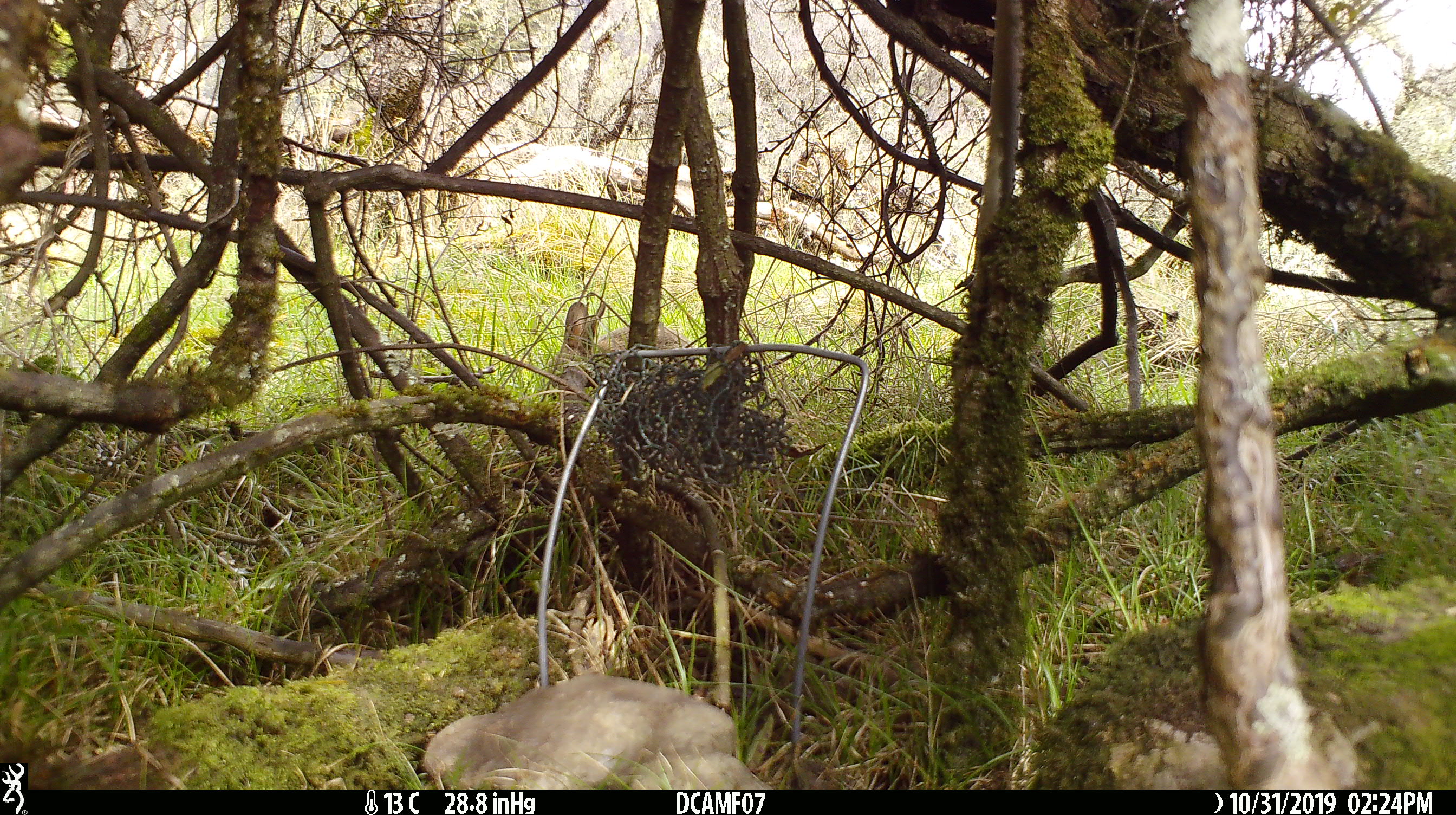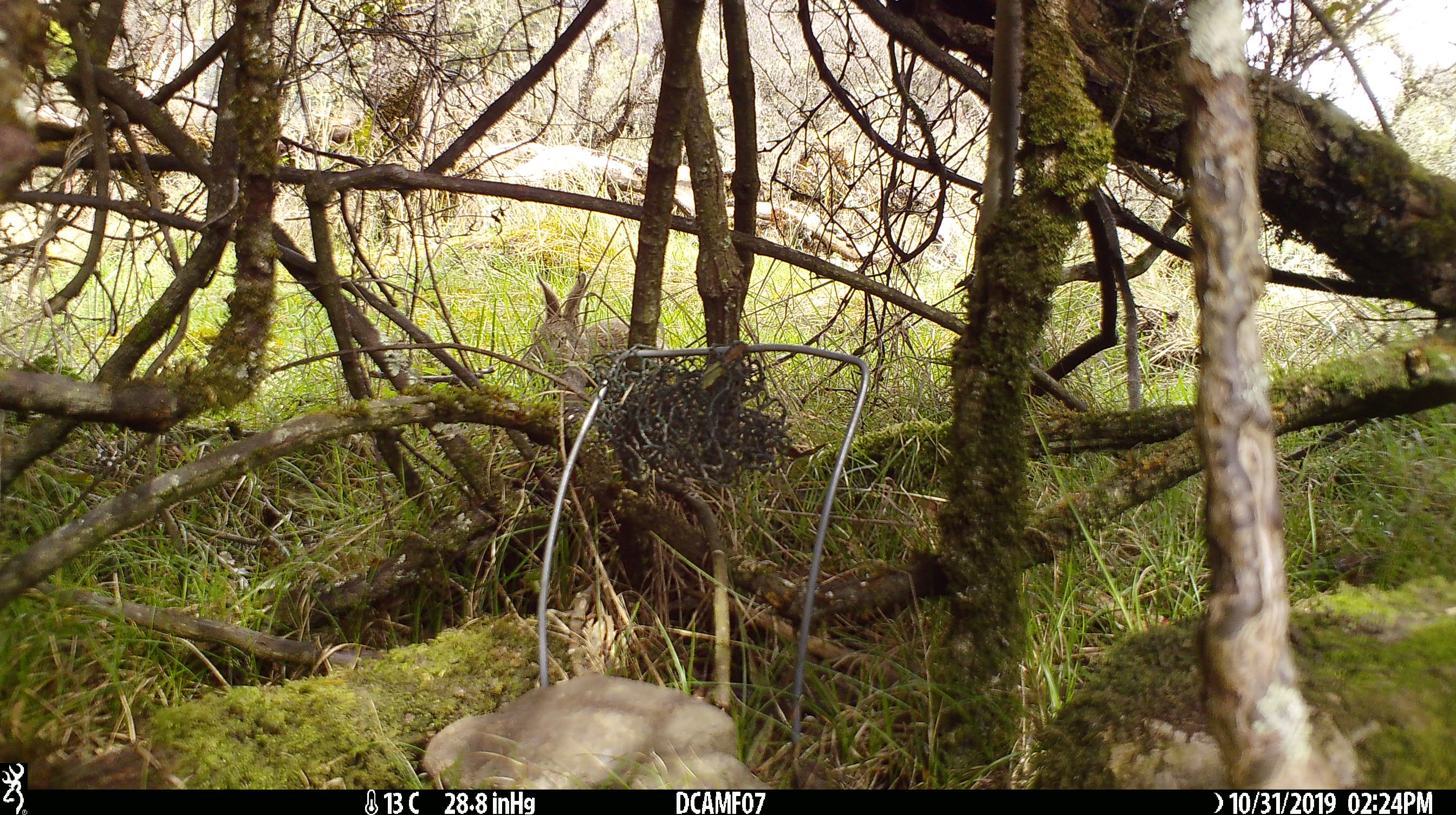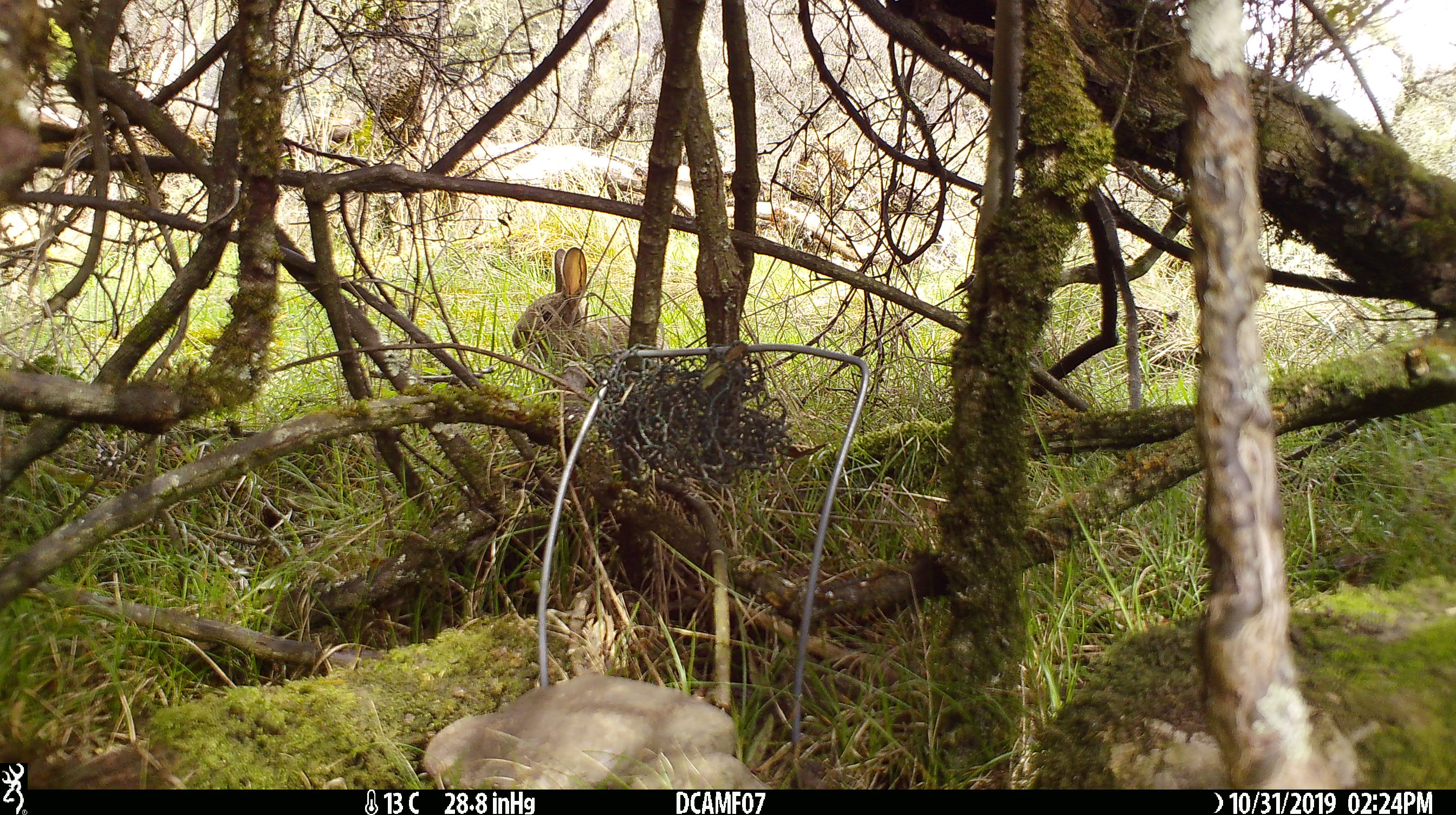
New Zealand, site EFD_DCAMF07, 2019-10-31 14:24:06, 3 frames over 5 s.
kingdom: Animalia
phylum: Chordata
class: Mammalia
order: Lagomorpha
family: Leporidae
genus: Oryctolagus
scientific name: Oryctolagus cuniculus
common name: european rabbit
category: rabbit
Rabbit (european rabbit) (Oryctolagus cuniculus).